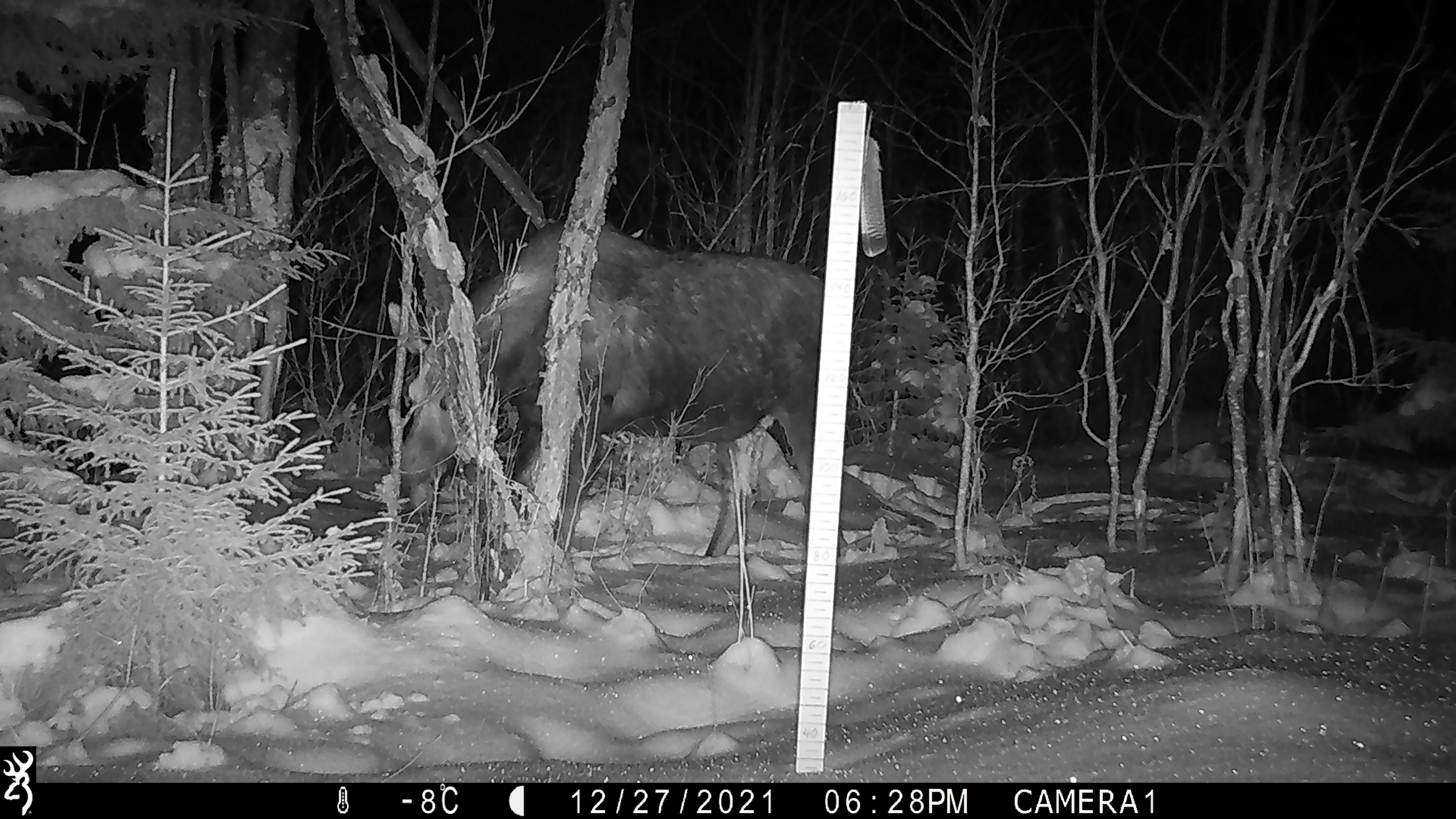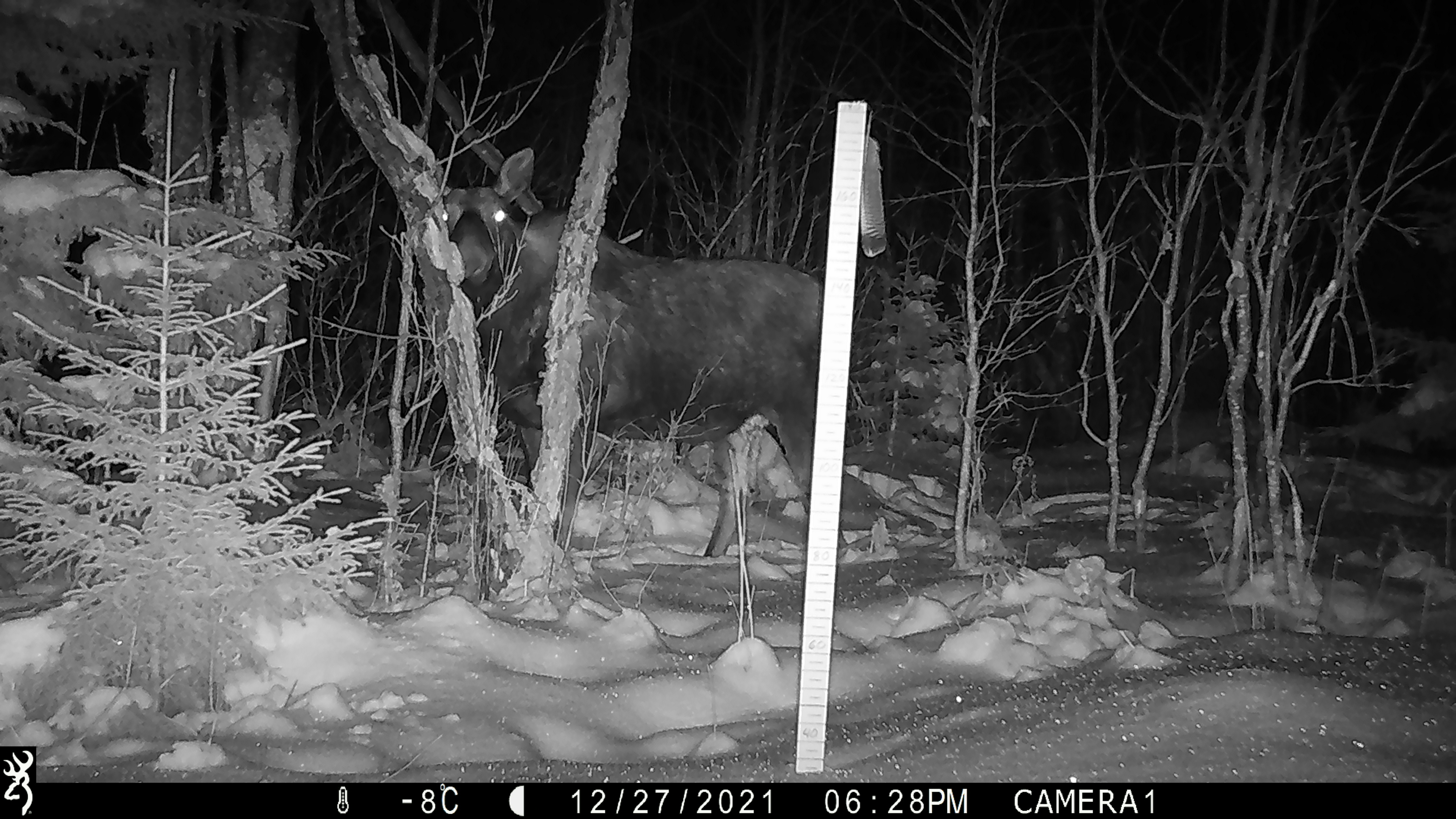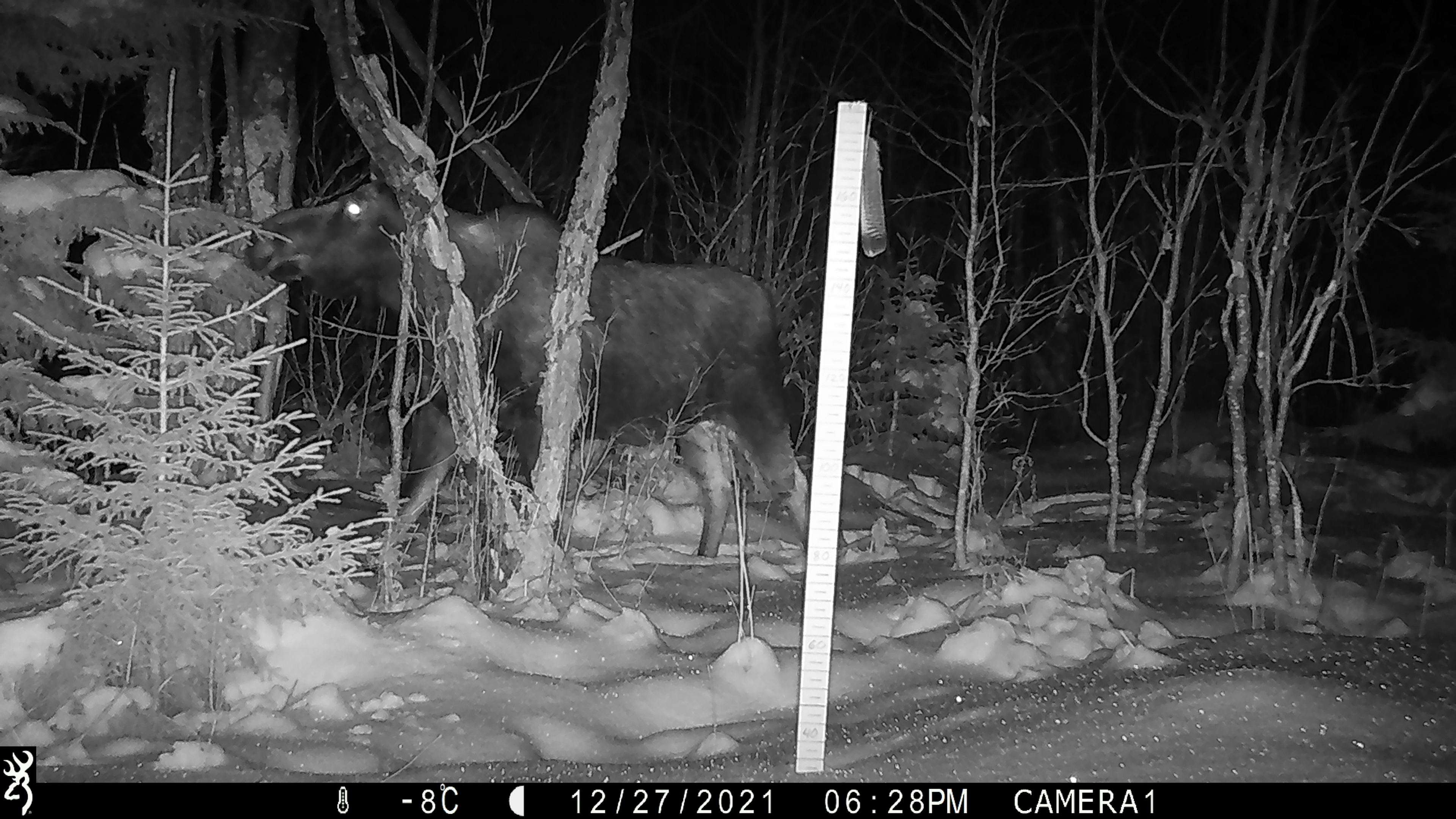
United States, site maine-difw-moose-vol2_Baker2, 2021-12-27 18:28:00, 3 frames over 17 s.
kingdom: Animalia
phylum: Chordata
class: Mammalia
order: Artiodactyla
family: Cervidae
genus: Alces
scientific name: Alces alces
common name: moose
Moose (Alces alces).